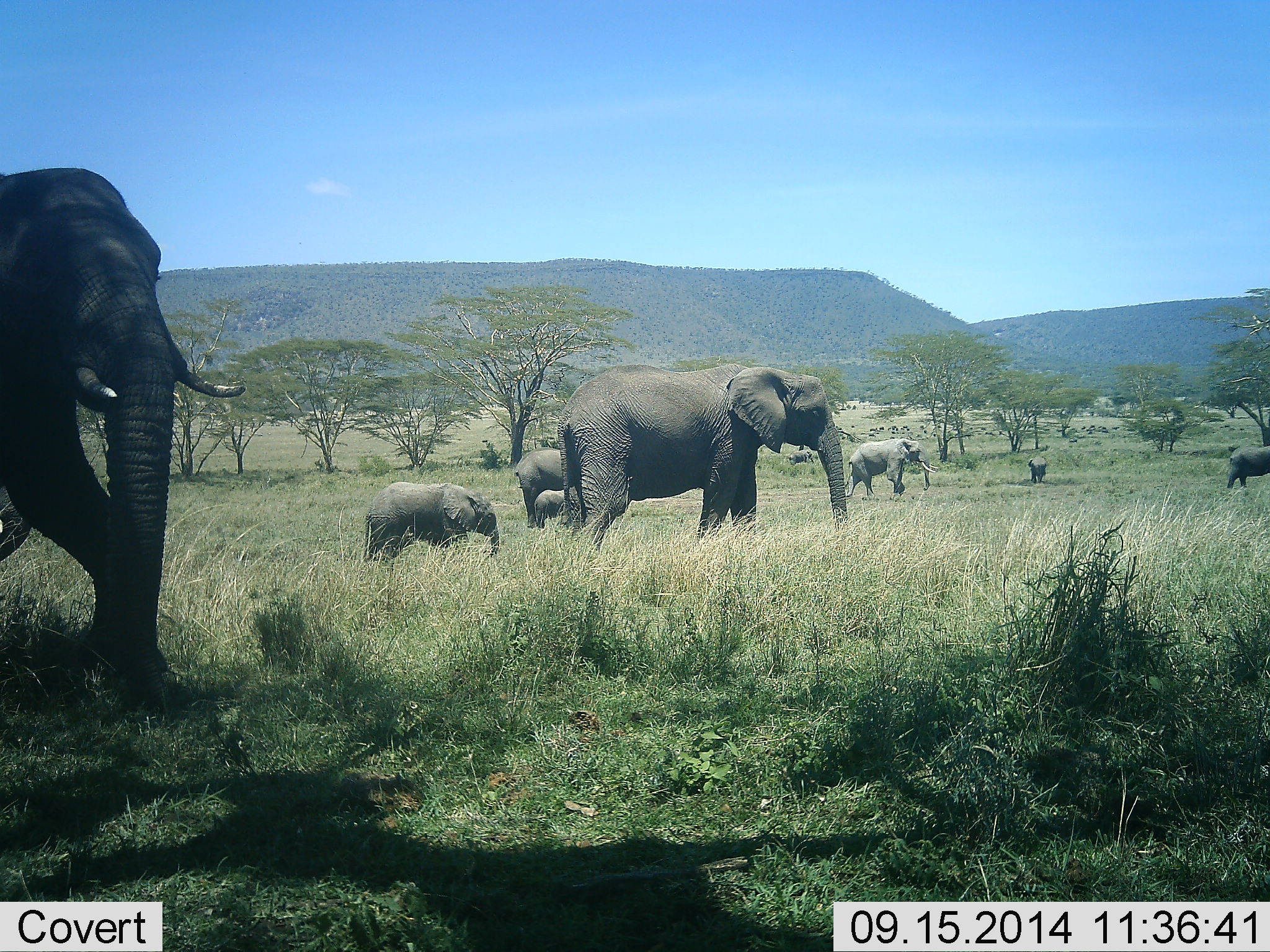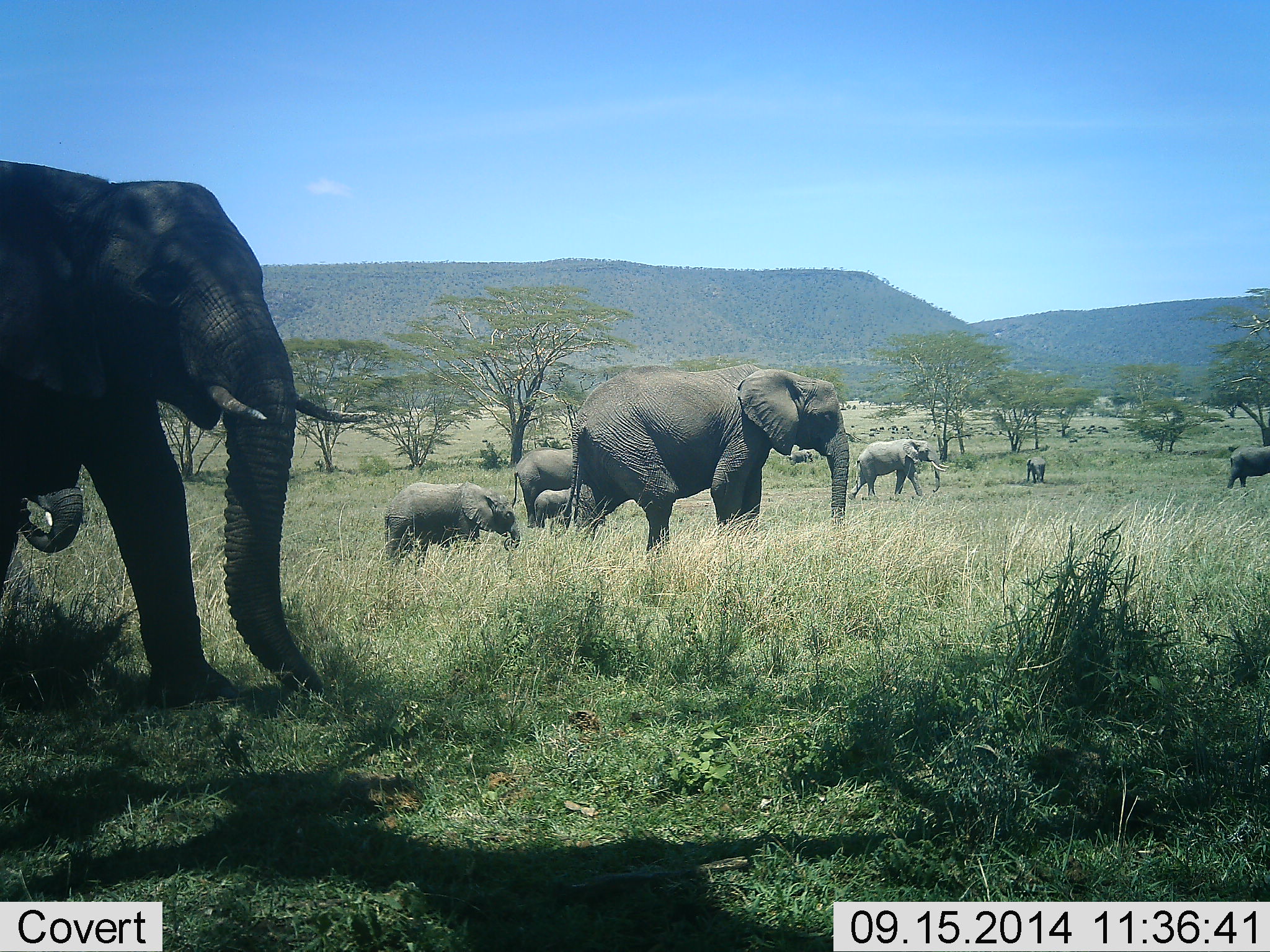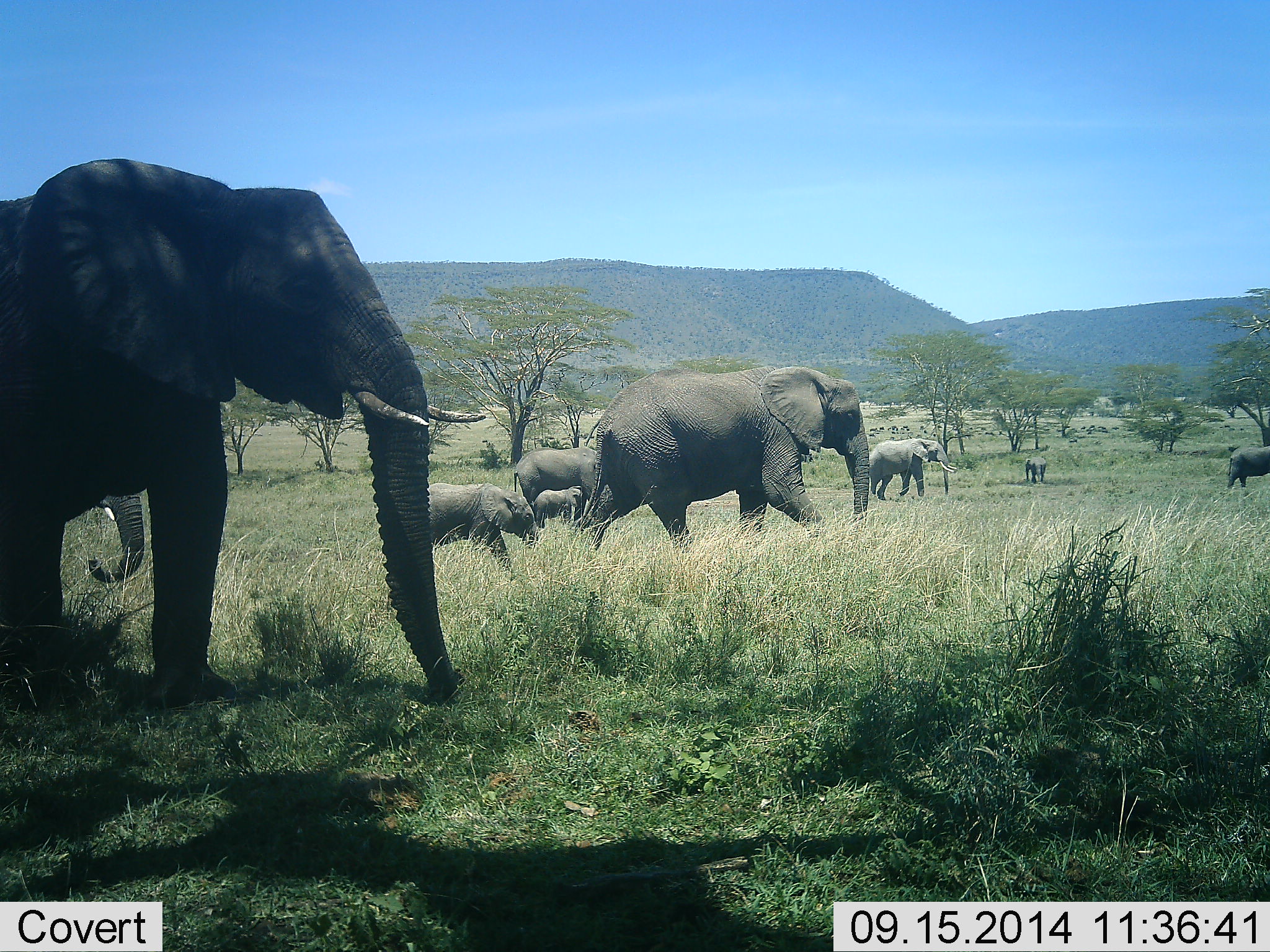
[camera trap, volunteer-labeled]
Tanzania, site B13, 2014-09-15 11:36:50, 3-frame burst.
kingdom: Animalia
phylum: Chordata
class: Mammalia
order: Proboscidea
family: Elephantidae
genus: Loxodonta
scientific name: Loxodonta africana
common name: african bush elephant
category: elephant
Elephant (african bush elephant) (Loxodonta africana), count 9. Behavior (volunteer vote fractions): standing 45%, resting 0%, moving 100%, interacting 0%. Young present (vote fraction): 82%. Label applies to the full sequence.